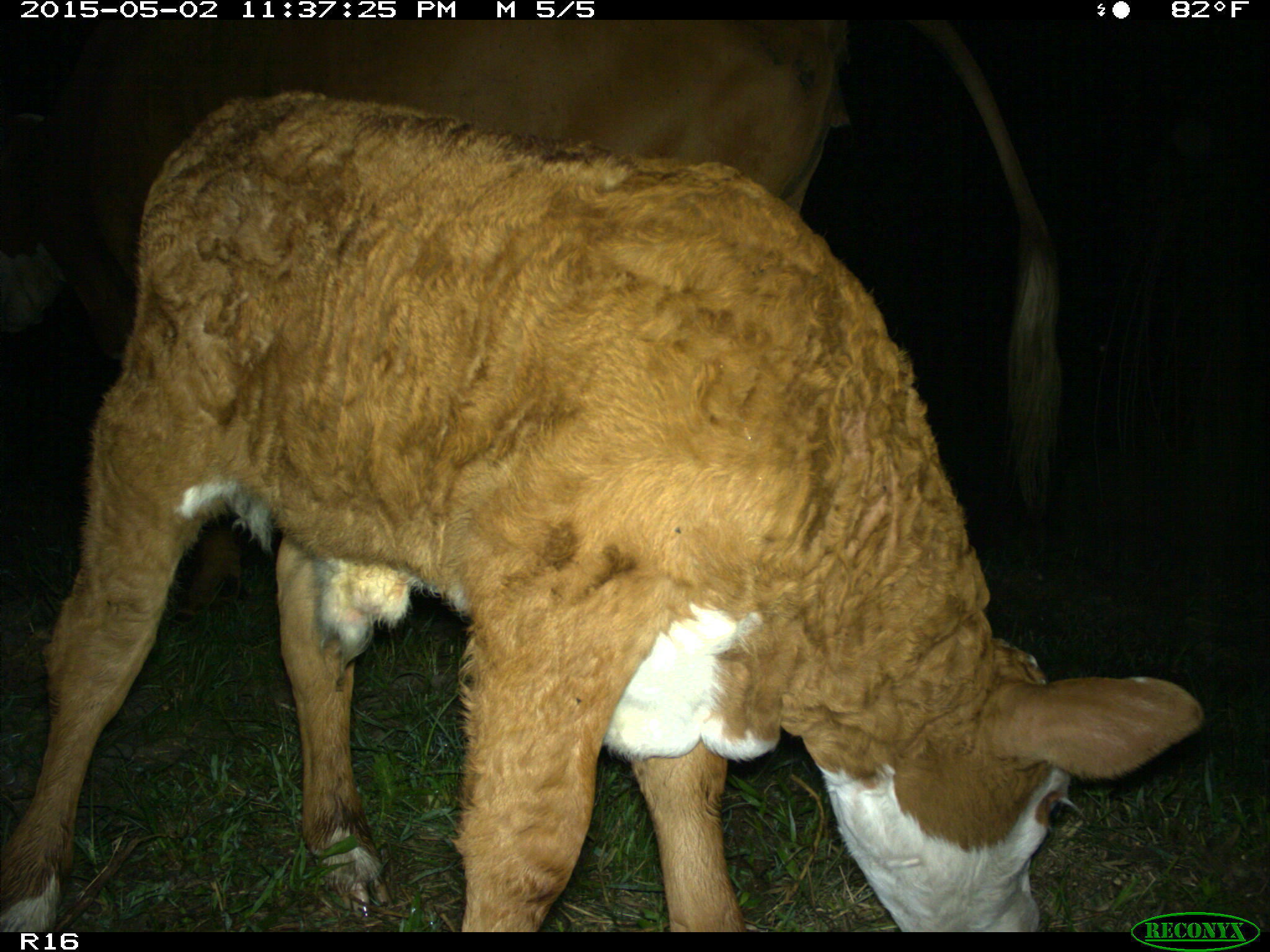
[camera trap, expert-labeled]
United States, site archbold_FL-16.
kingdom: Animalia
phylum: Chordata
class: Mammalia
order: Artiodactyla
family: Bovidae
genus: Bos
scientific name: Bos taurus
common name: domestic cow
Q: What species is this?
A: Bos taurus (domestic cow).